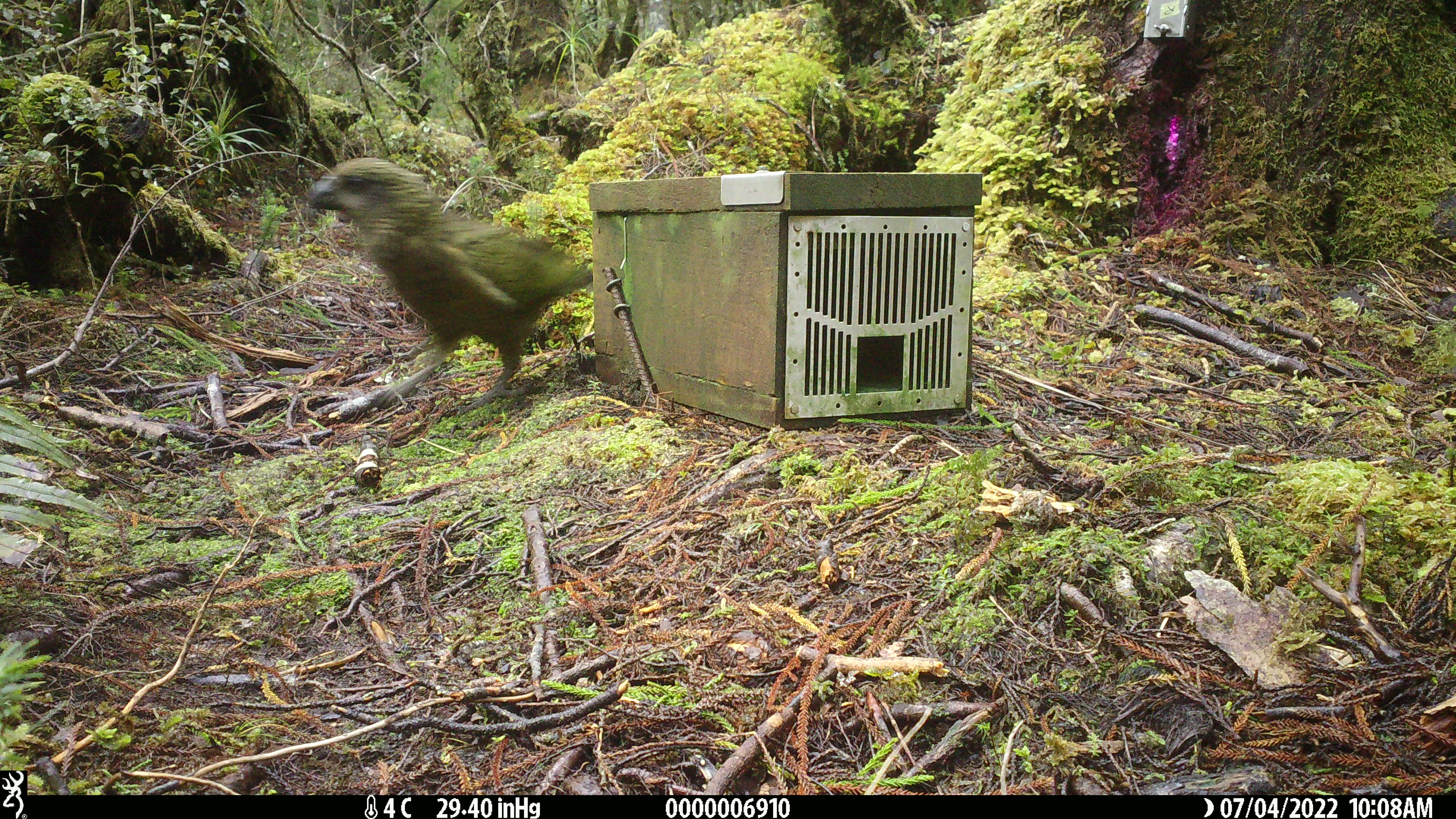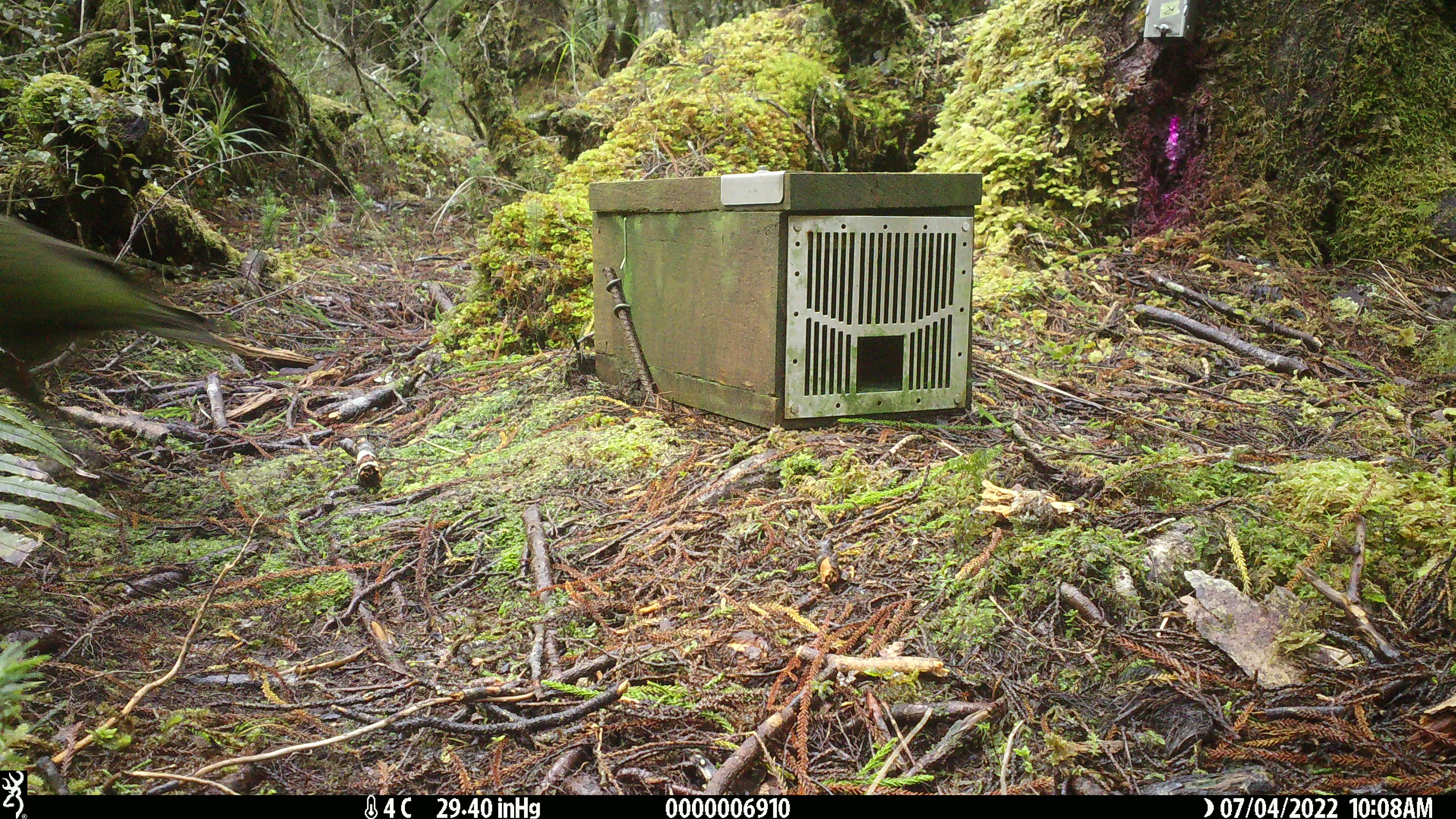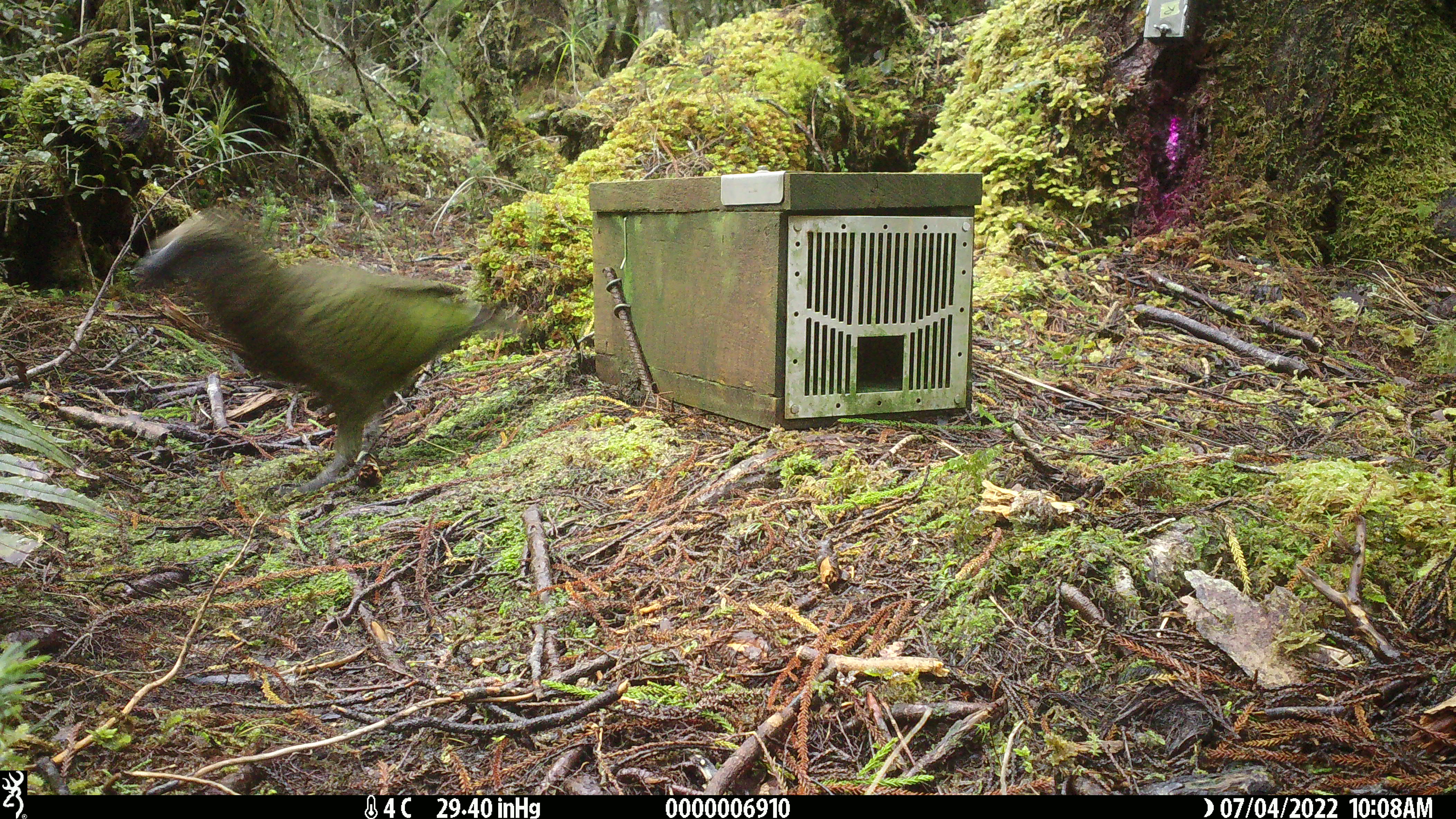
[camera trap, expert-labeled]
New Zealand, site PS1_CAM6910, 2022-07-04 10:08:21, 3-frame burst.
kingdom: Animalia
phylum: Chordata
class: Aves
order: Psittaciformes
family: Strigopidae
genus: Nestor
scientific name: Nestor notabilis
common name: kea